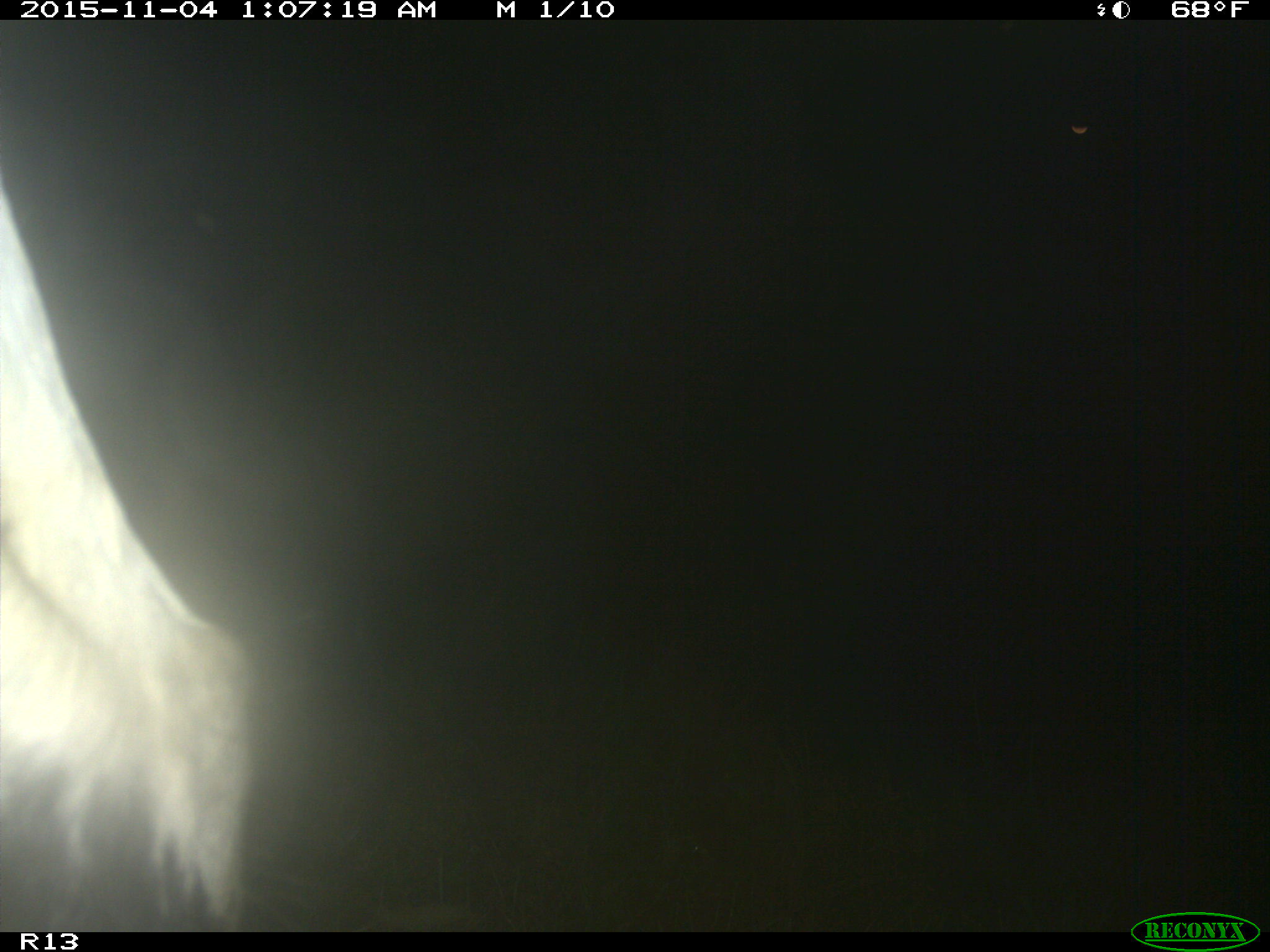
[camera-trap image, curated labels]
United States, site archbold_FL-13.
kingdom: Animalia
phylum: Chordata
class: Mammalia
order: Artiodactyla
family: Bovidae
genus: Bos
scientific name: Bos taurus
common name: domestic cow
Bos taurus (domestic cow).